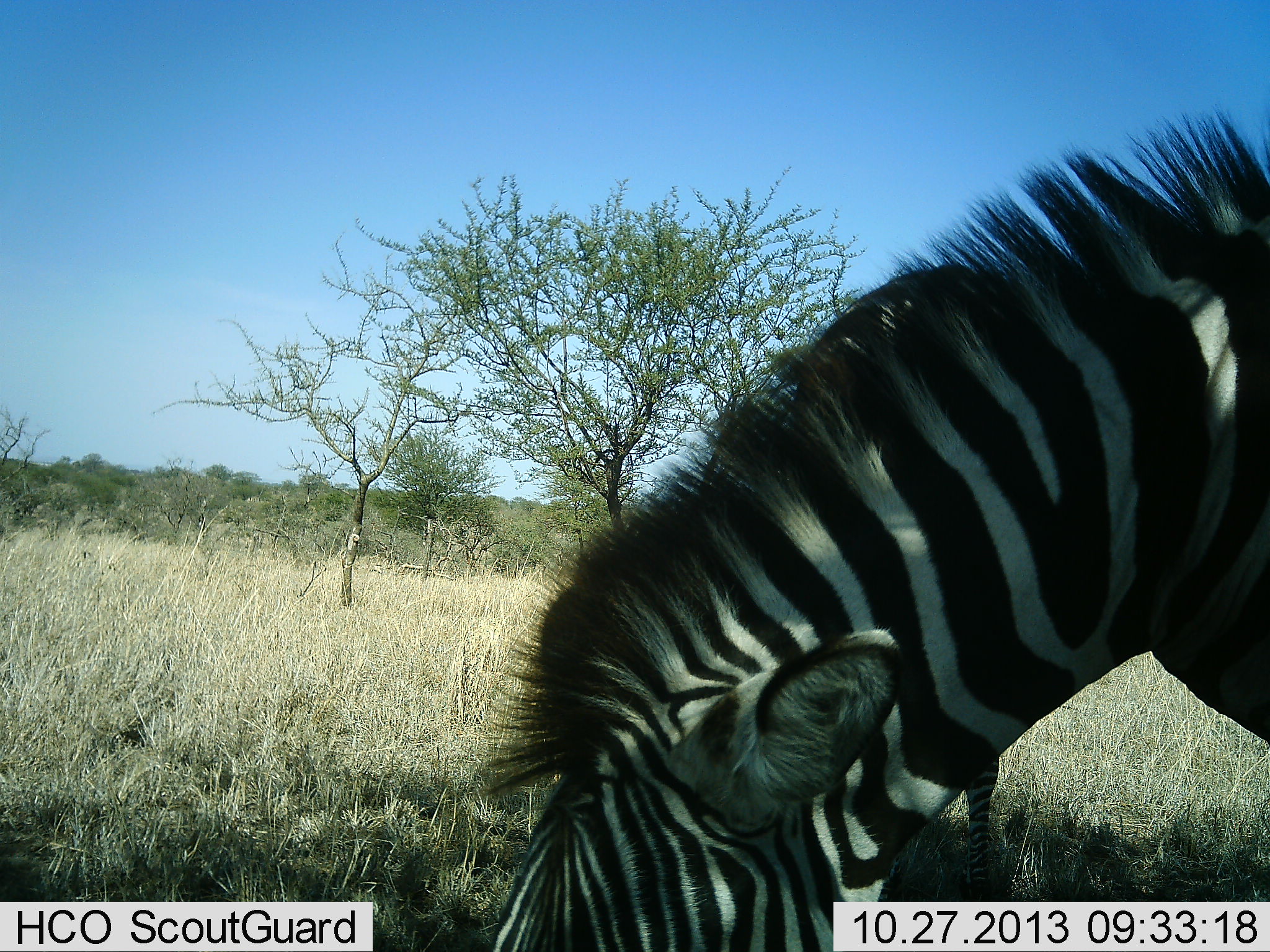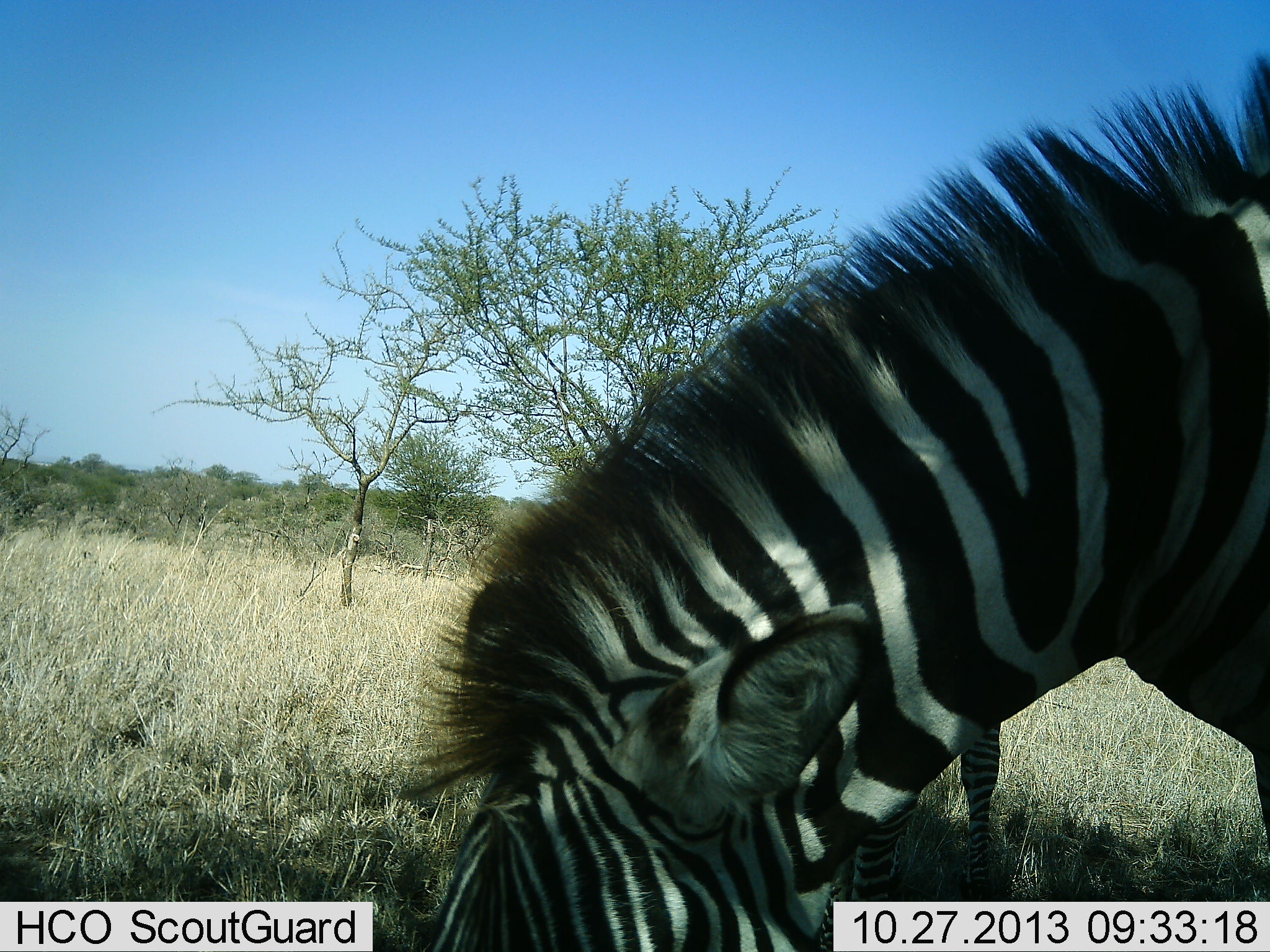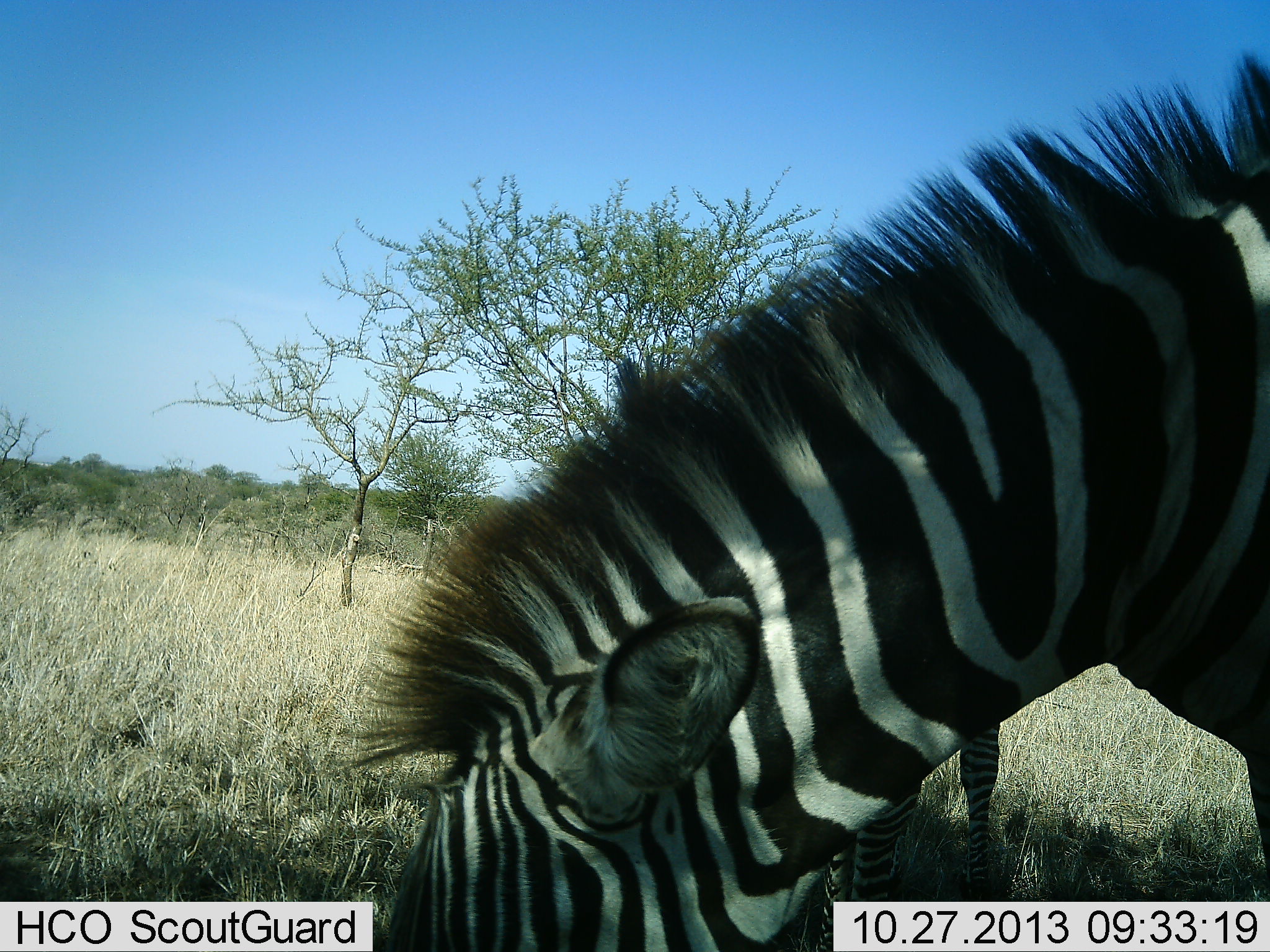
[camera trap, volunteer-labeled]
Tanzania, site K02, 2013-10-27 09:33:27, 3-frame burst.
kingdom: Animalia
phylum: Chordata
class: Mammalia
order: Perissodactyla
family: Equidae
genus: Equus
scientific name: Equus quagga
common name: plains zebra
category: zebra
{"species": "zebra (plains zebra) (Equus quagga)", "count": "2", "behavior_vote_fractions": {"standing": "43%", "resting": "0%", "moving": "0%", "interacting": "0%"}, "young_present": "4%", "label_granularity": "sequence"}